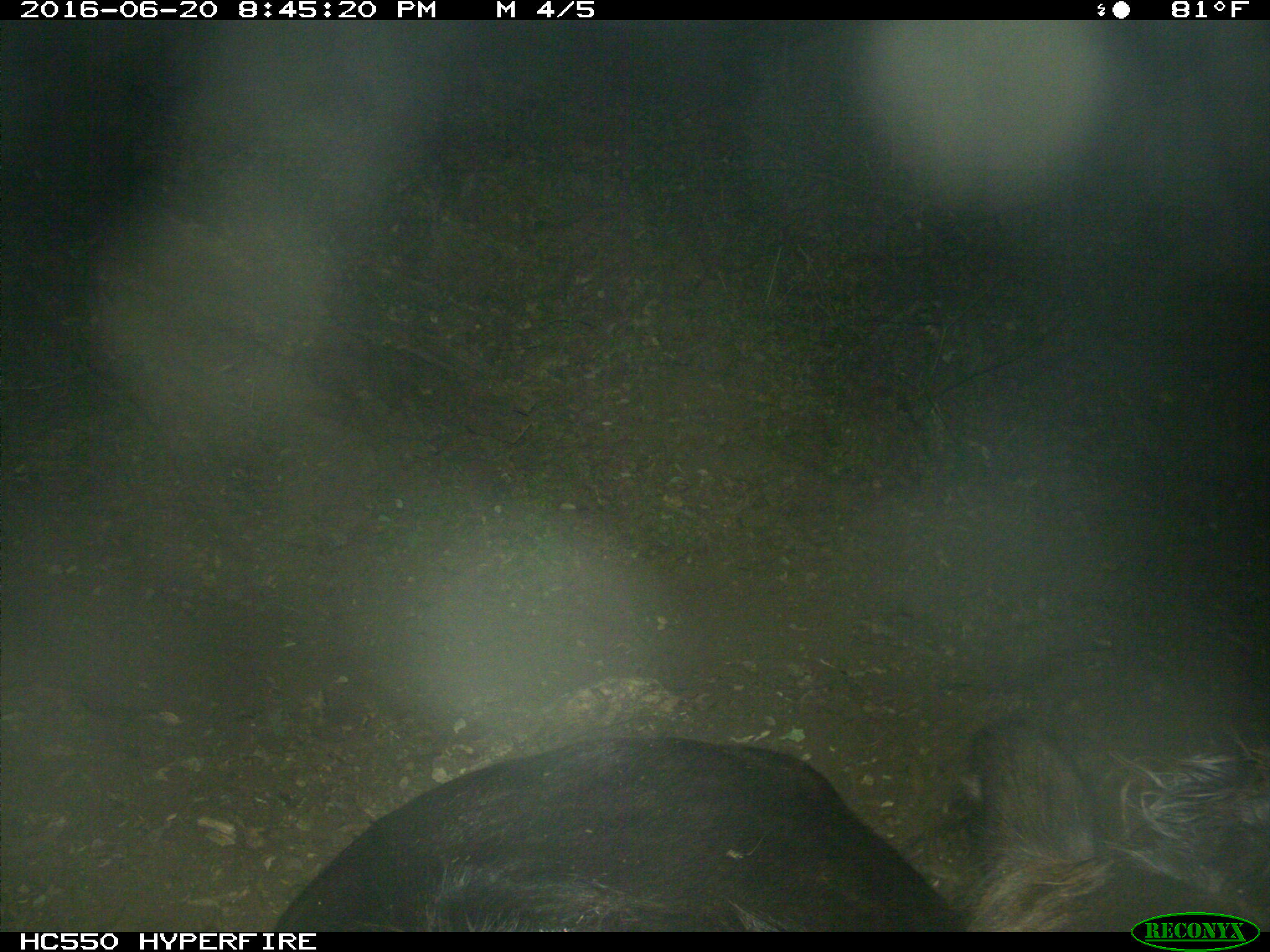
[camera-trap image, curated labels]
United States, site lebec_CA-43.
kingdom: Animalia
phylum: Chordata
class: Mammalia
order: Artiodactyla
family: Bovidae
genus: Bos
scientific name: Bos taurus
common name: domestic cow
Bos taurus (domestic cow).